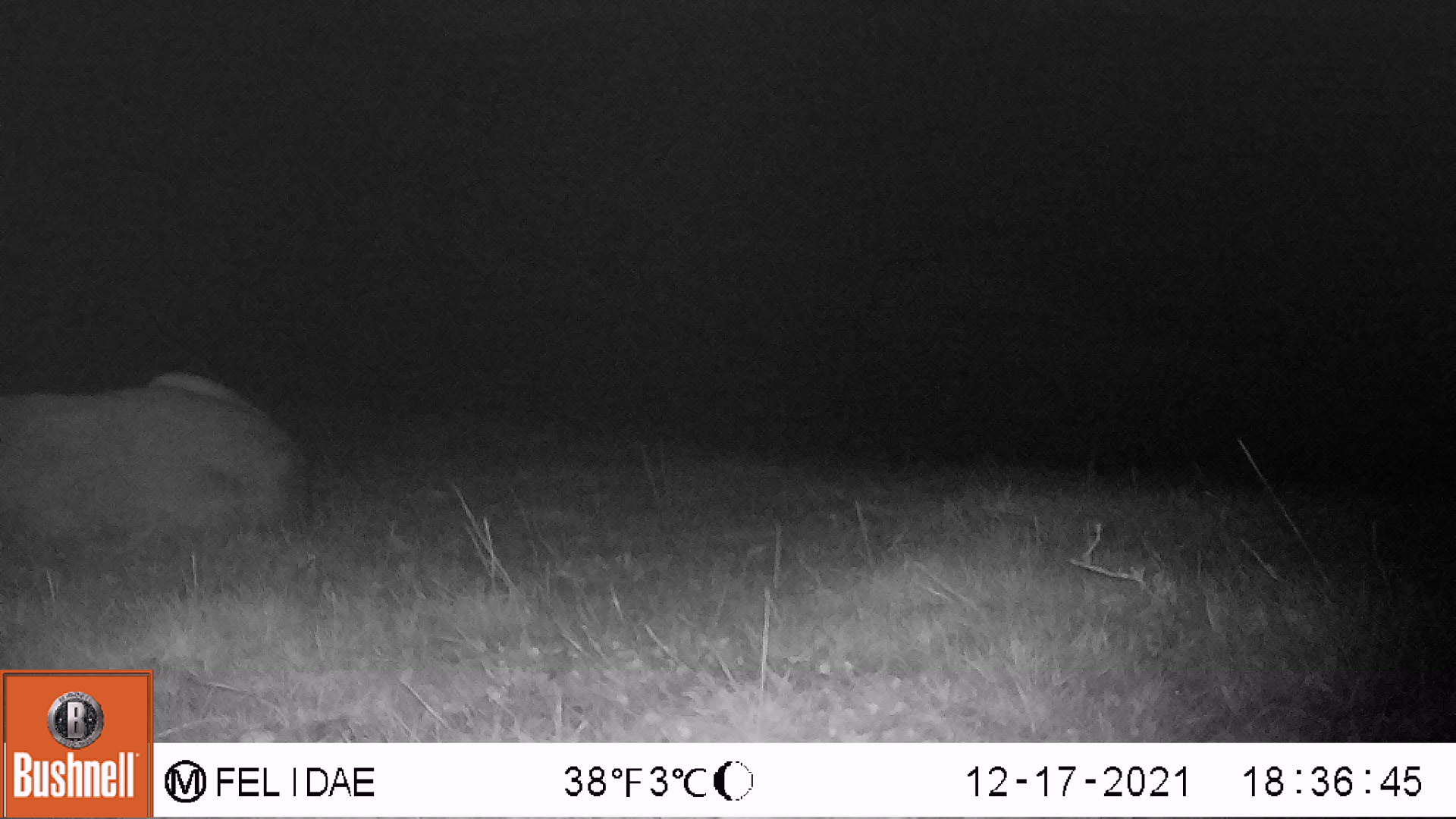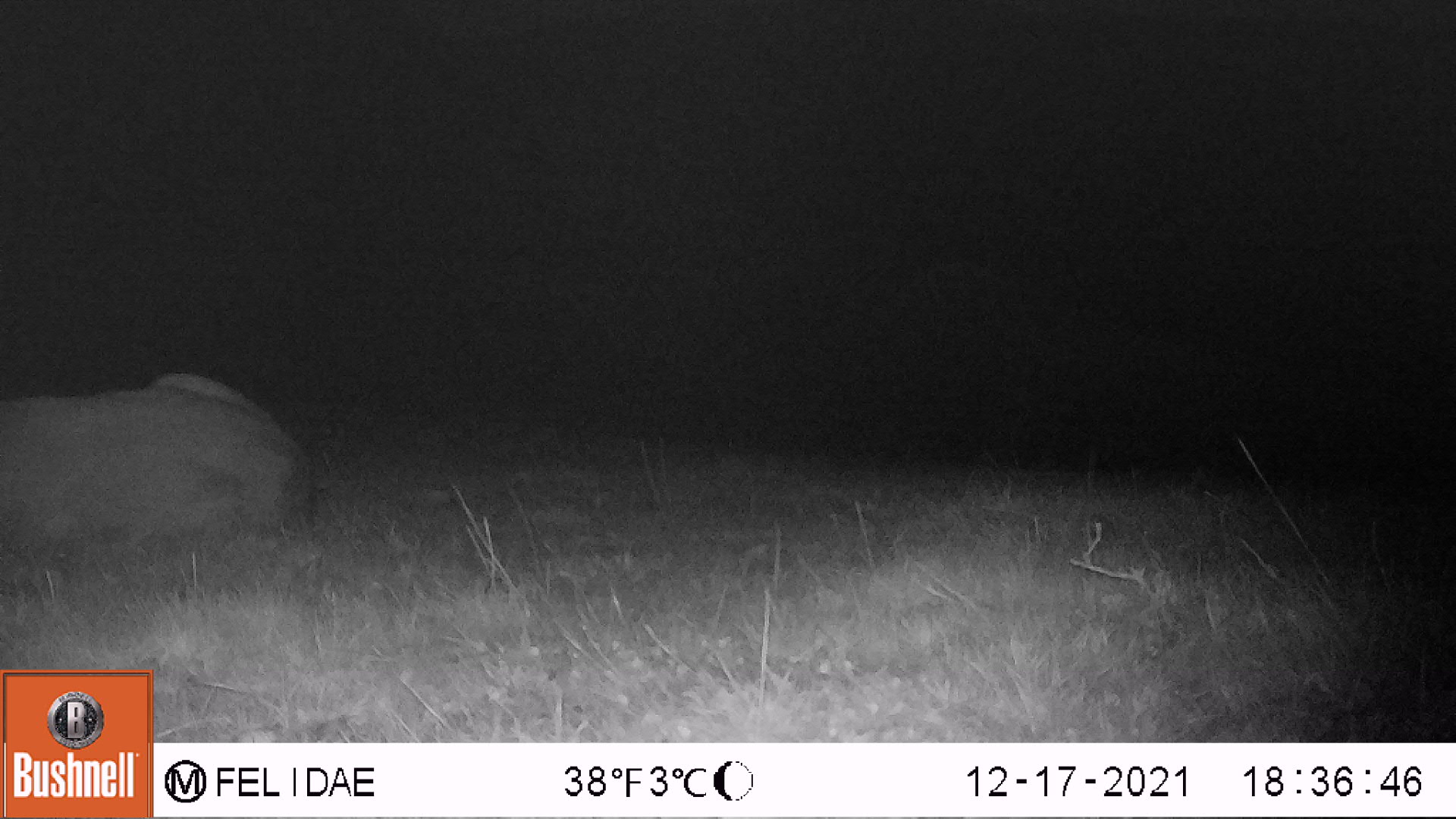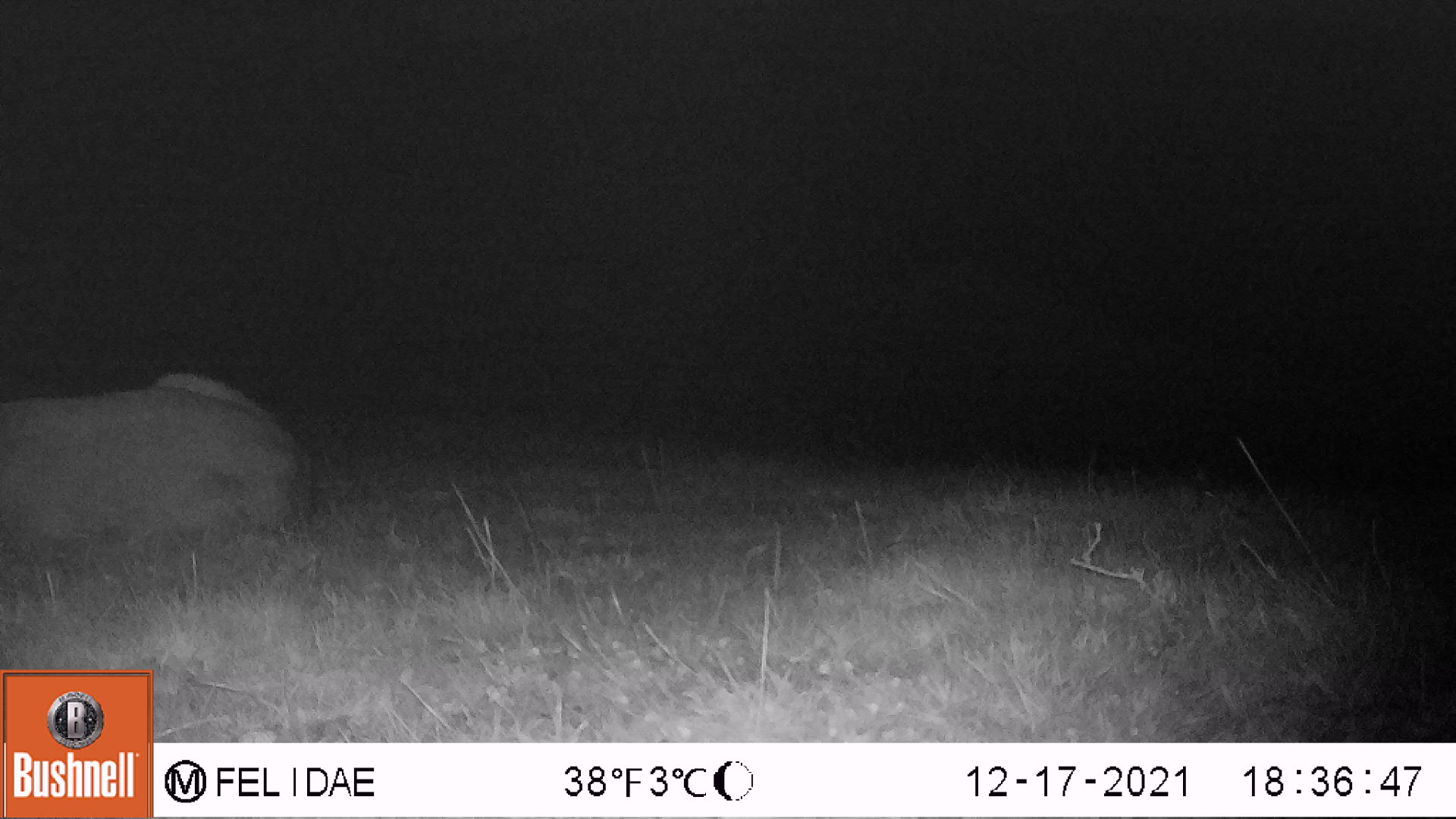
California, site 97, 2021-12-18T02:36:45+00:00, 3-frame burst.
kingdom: Animalia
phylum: Chordata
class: Mammalia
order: Artiodactyla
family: Cervidae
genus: Odocoileus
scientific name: Odocoileus hemionus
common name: mule deer